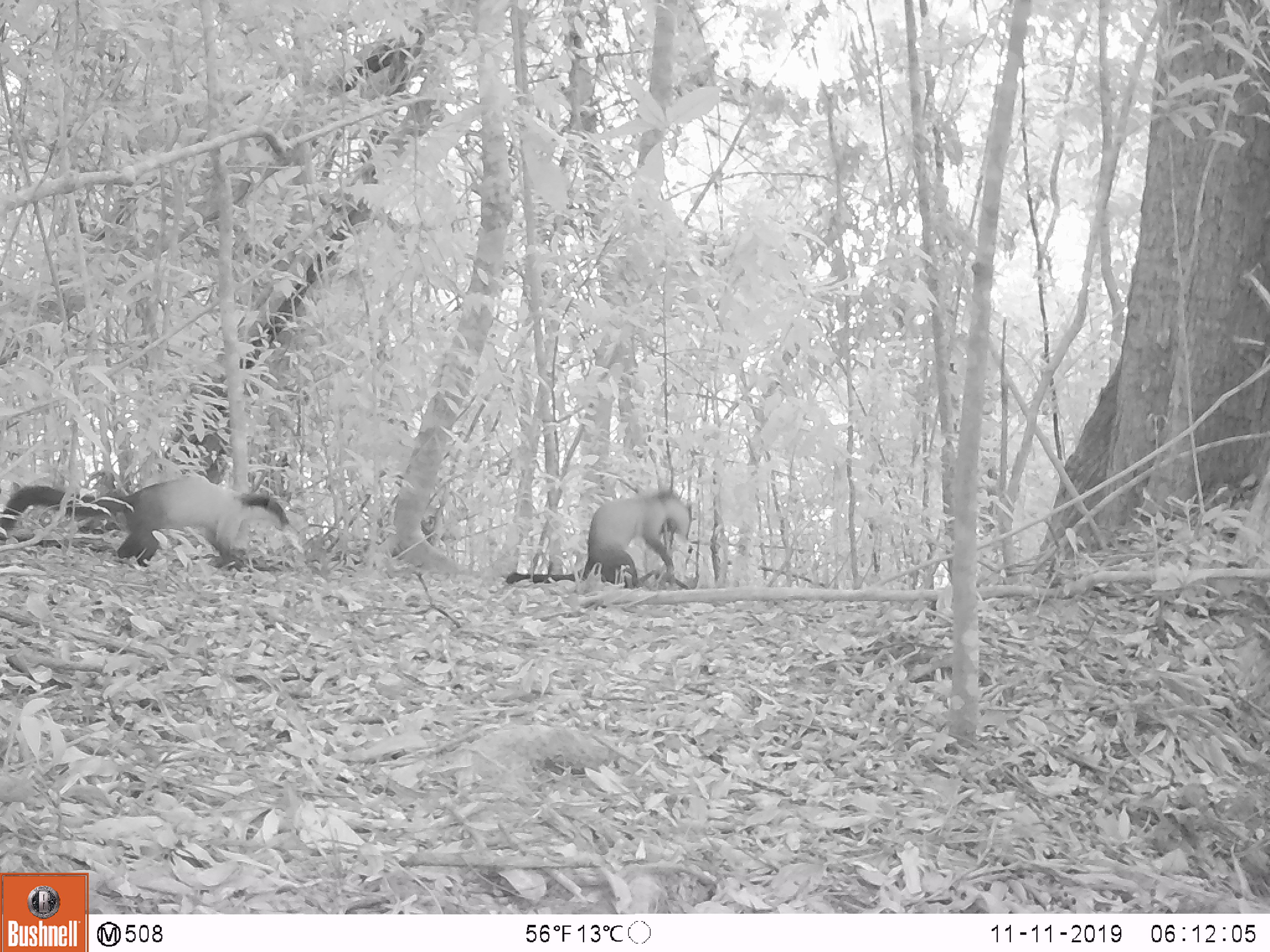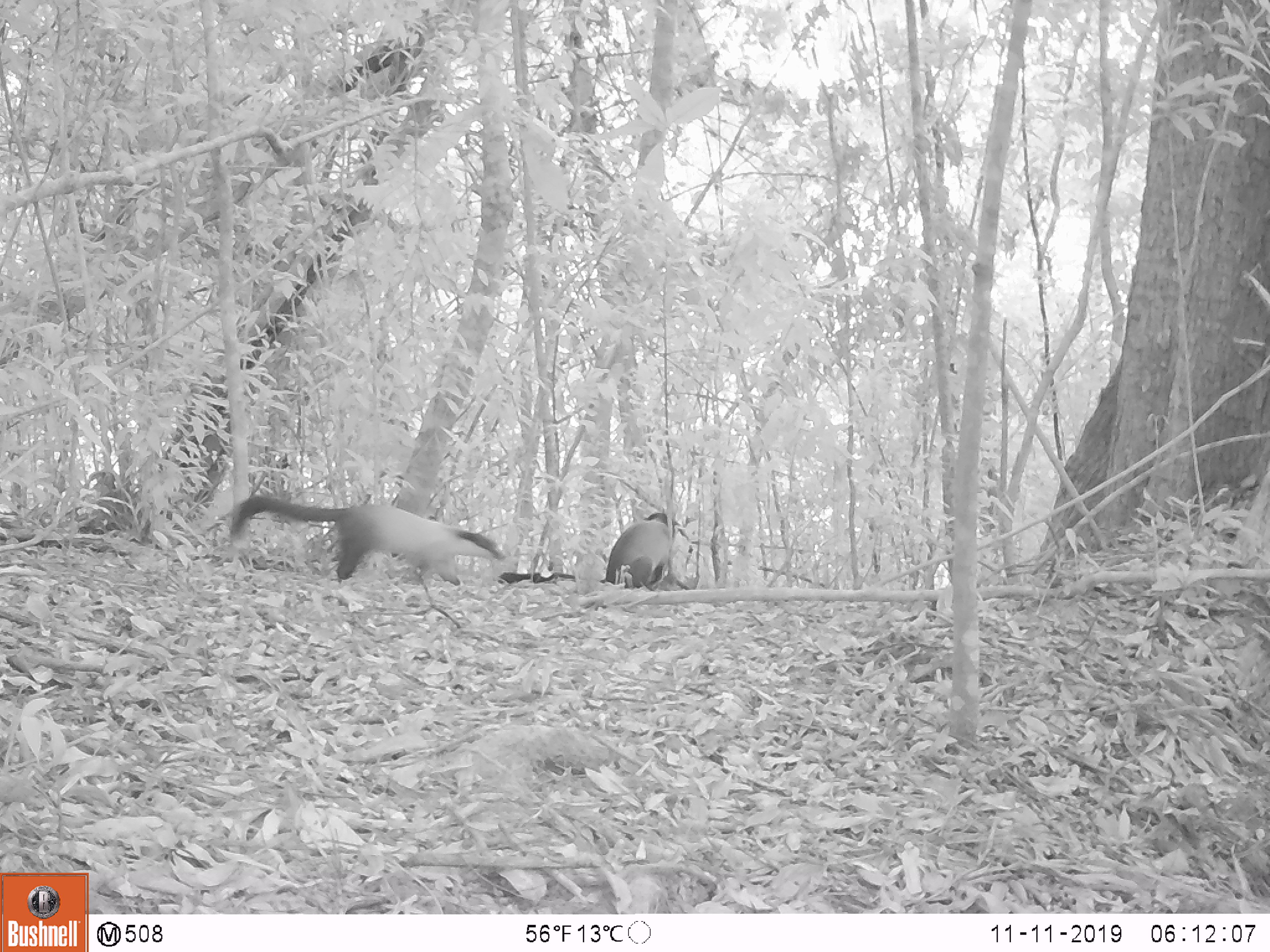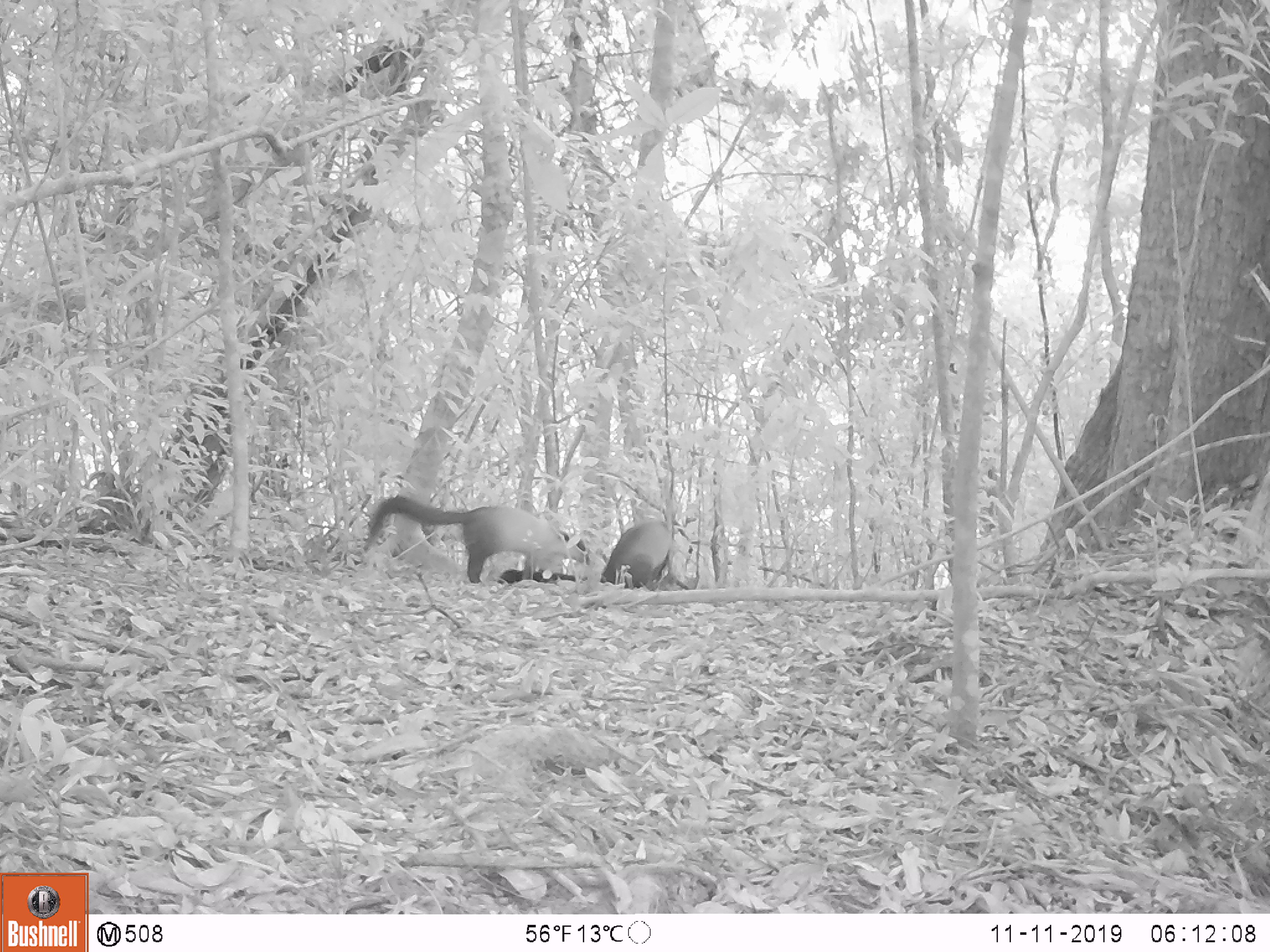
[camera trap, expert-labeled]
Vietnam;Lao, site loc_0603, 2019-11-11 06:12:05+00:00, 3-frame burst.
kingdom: Animalia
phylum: Chordata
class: Mammalia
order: Carnivora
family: Mustelidae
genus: Martes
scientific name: Martes flavigula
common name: yellow-throated marten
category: yellow throated marten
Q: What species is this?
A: Yellow throated marten (yellow-throated marten) (Martes flavigula).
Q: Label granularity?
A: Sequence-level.